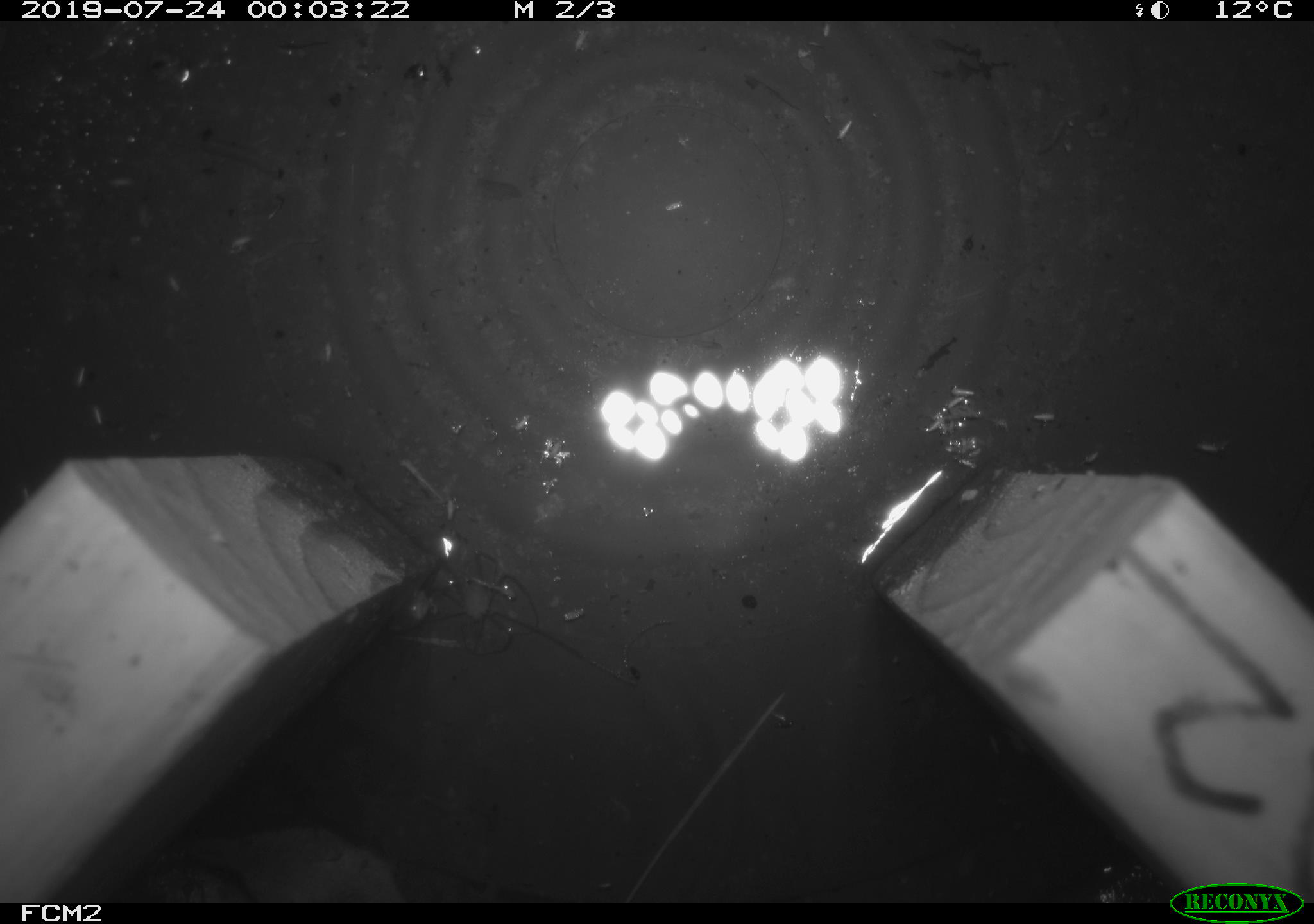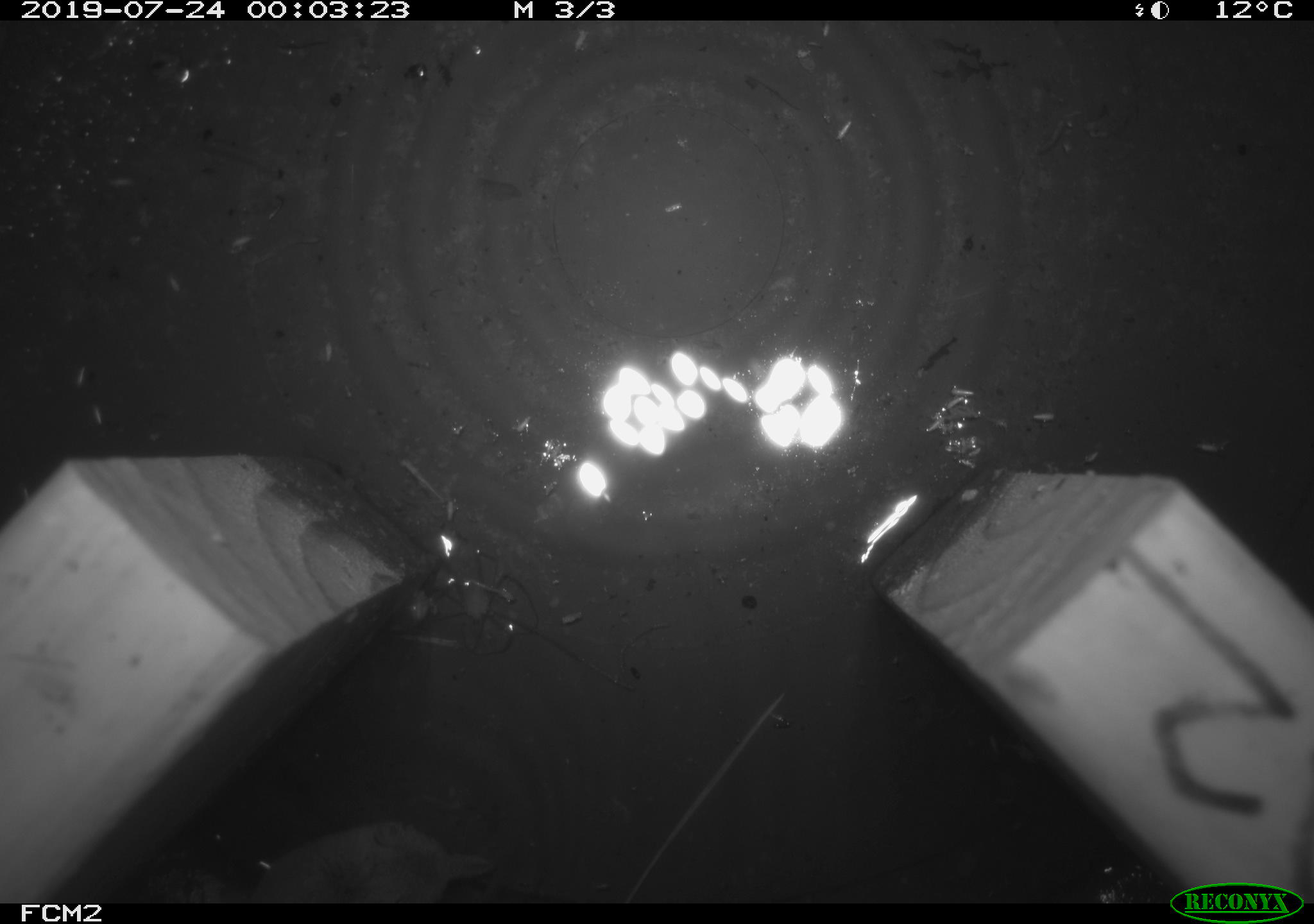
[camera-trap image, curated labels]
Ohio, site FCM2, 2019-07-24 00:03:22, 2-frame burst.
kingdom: Animalia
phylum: Chordata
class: Mammalia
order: Eulipotyphla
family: Soricidae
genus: Sorex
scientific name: Sorex cinereus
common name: masked shrew